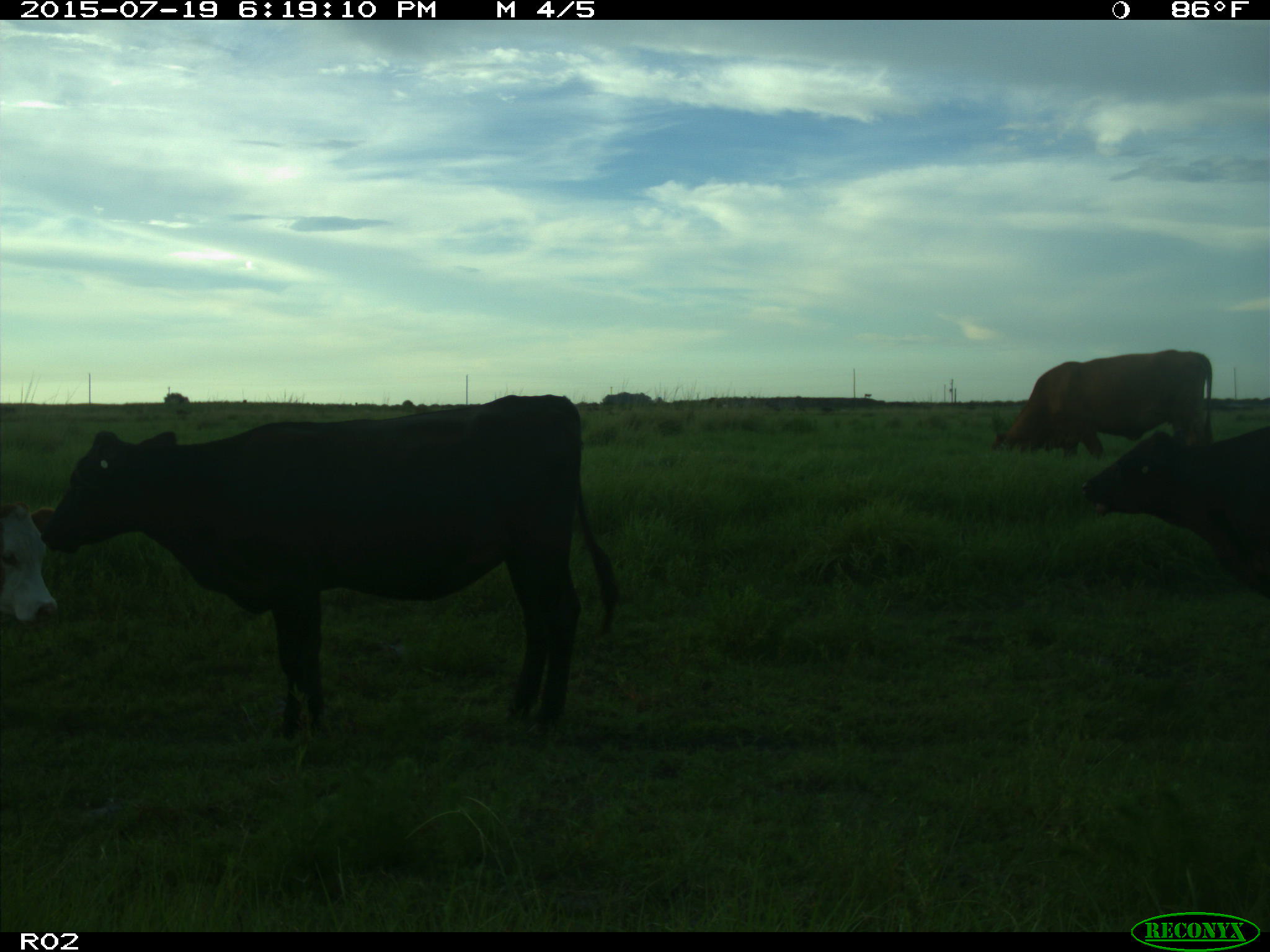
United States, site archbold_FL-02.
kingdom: Animalia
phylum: Chordata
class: Mammalia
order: Artiodactyla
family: Bovidae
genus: Bos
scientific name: Bos taurus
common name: domestic cow